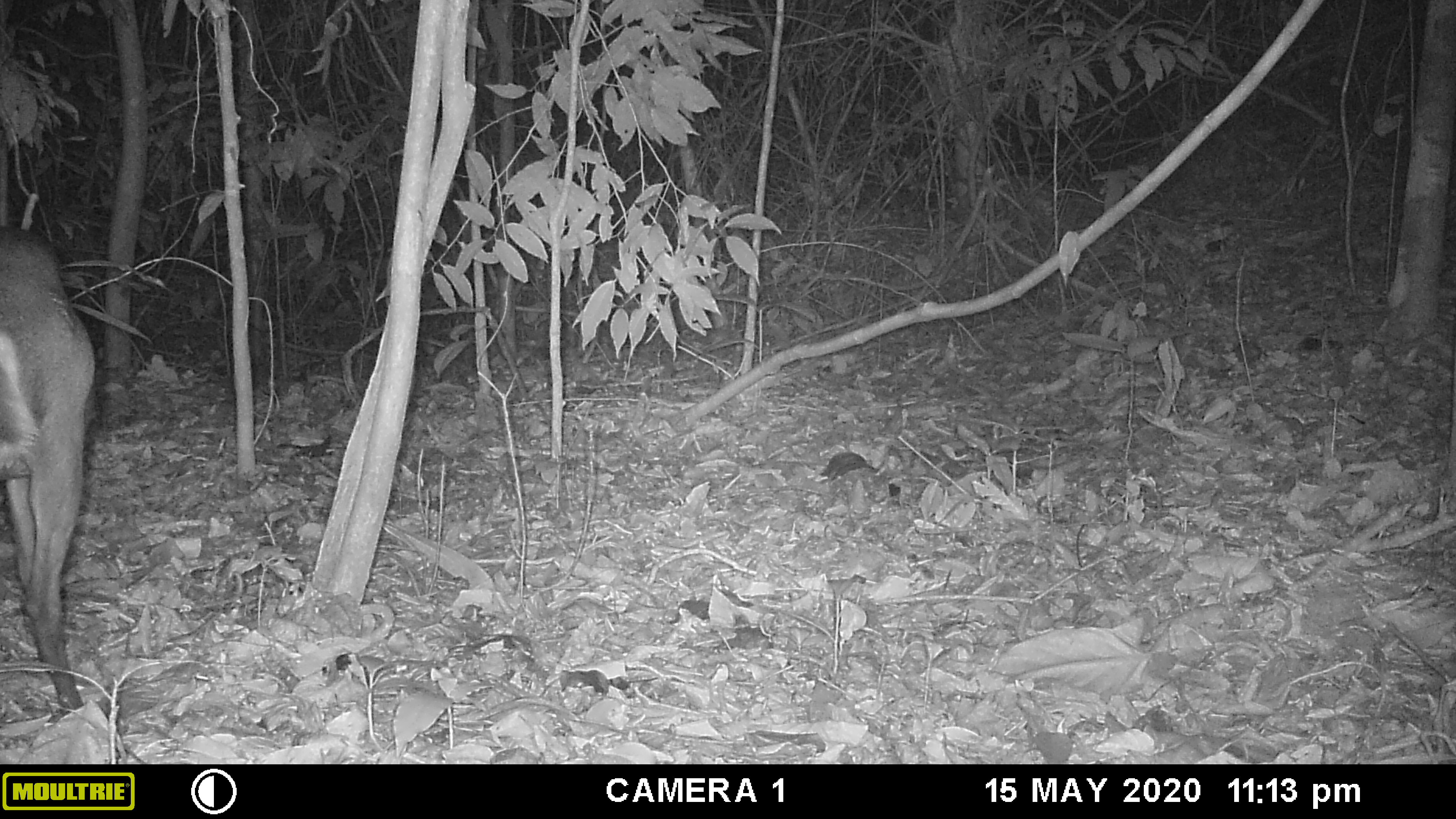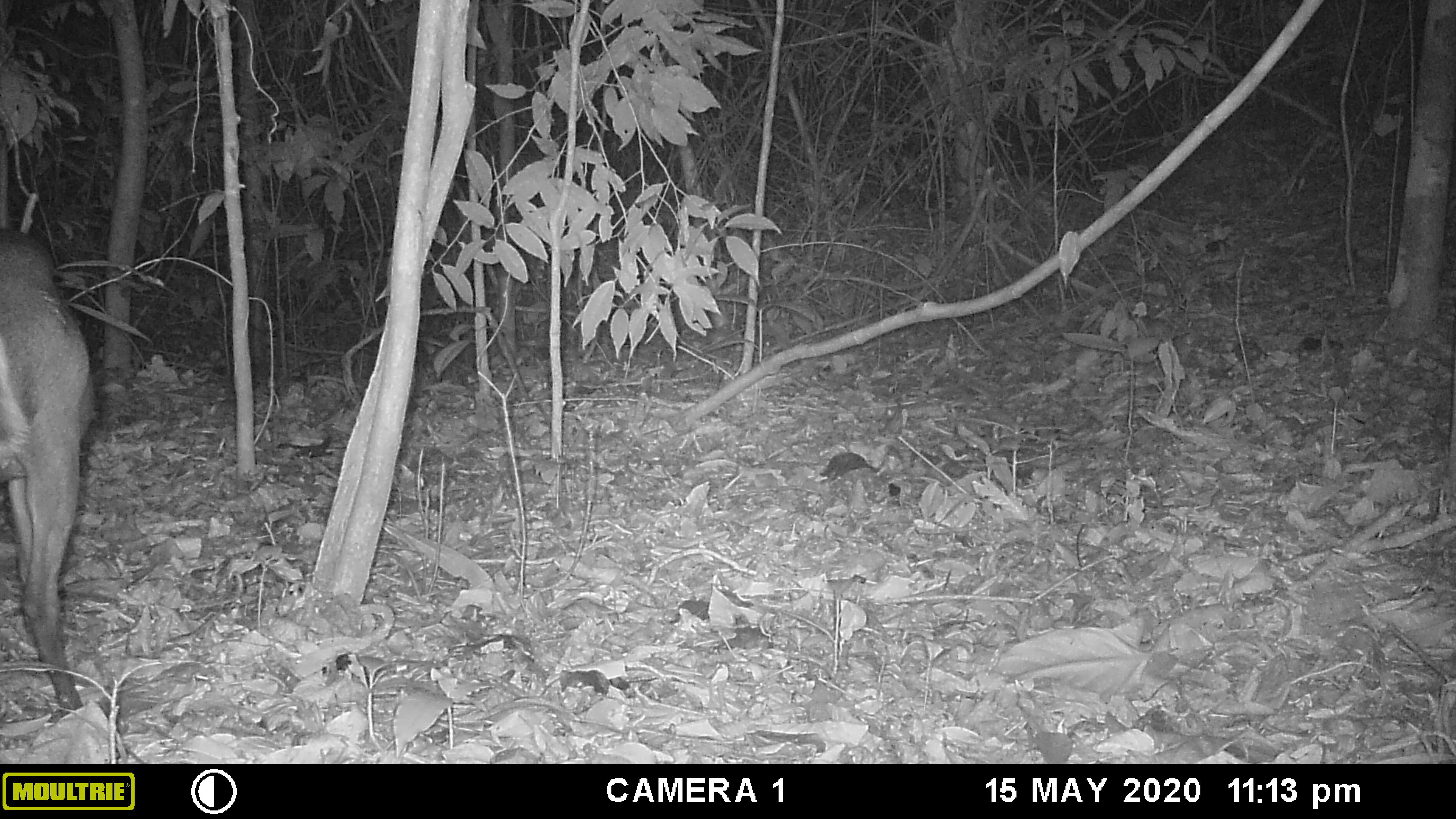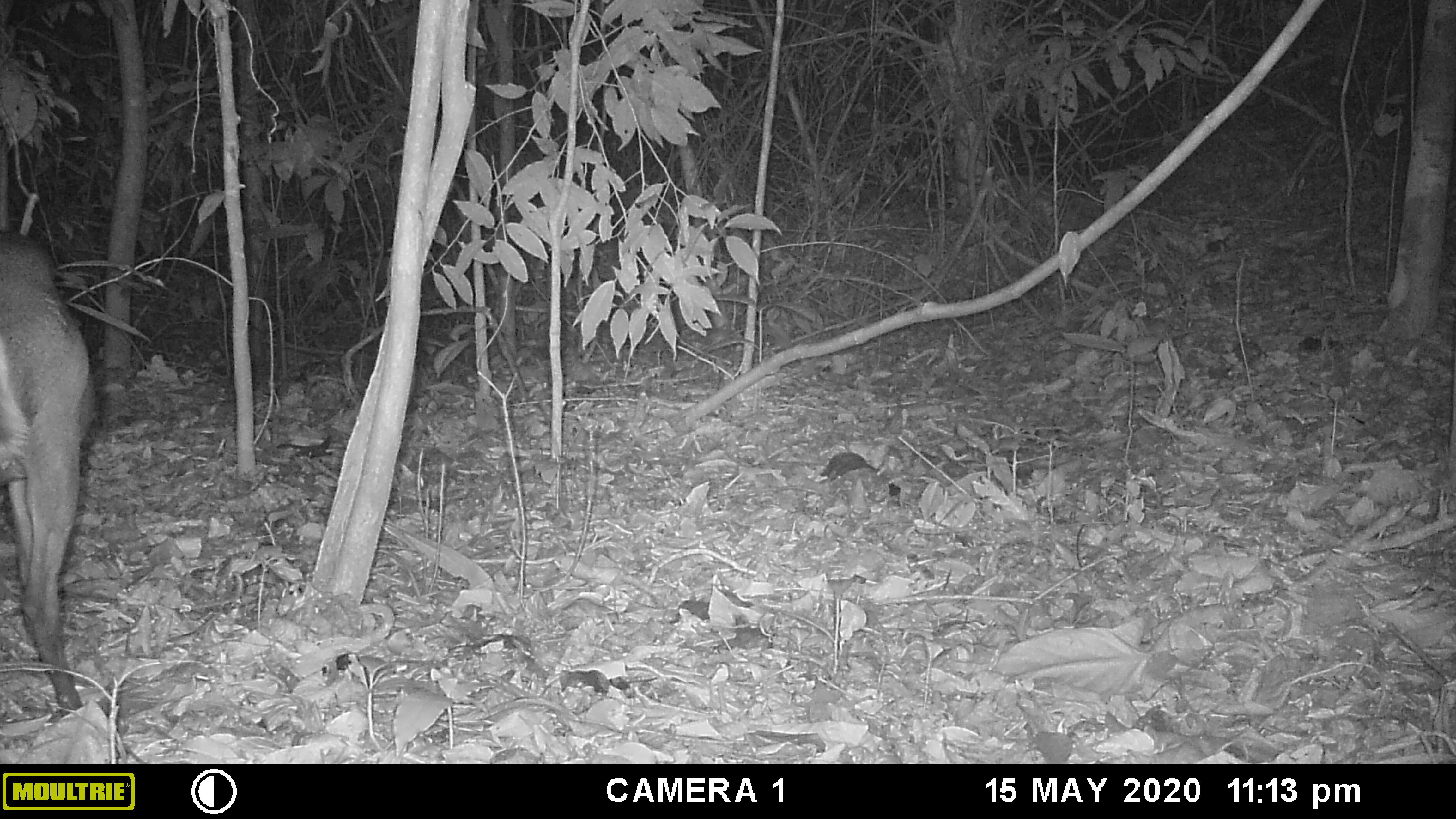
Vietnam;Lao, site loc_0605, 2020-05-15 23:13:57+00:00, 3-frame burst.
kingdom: Animalia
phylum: Chordata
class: Mammalia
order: Artiodactyla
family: Cervidae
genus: Muntiacus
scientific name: Muntiacus rooseveltorum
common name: roosevelt's muntjac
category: roosevelts muntjac group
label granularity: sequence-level